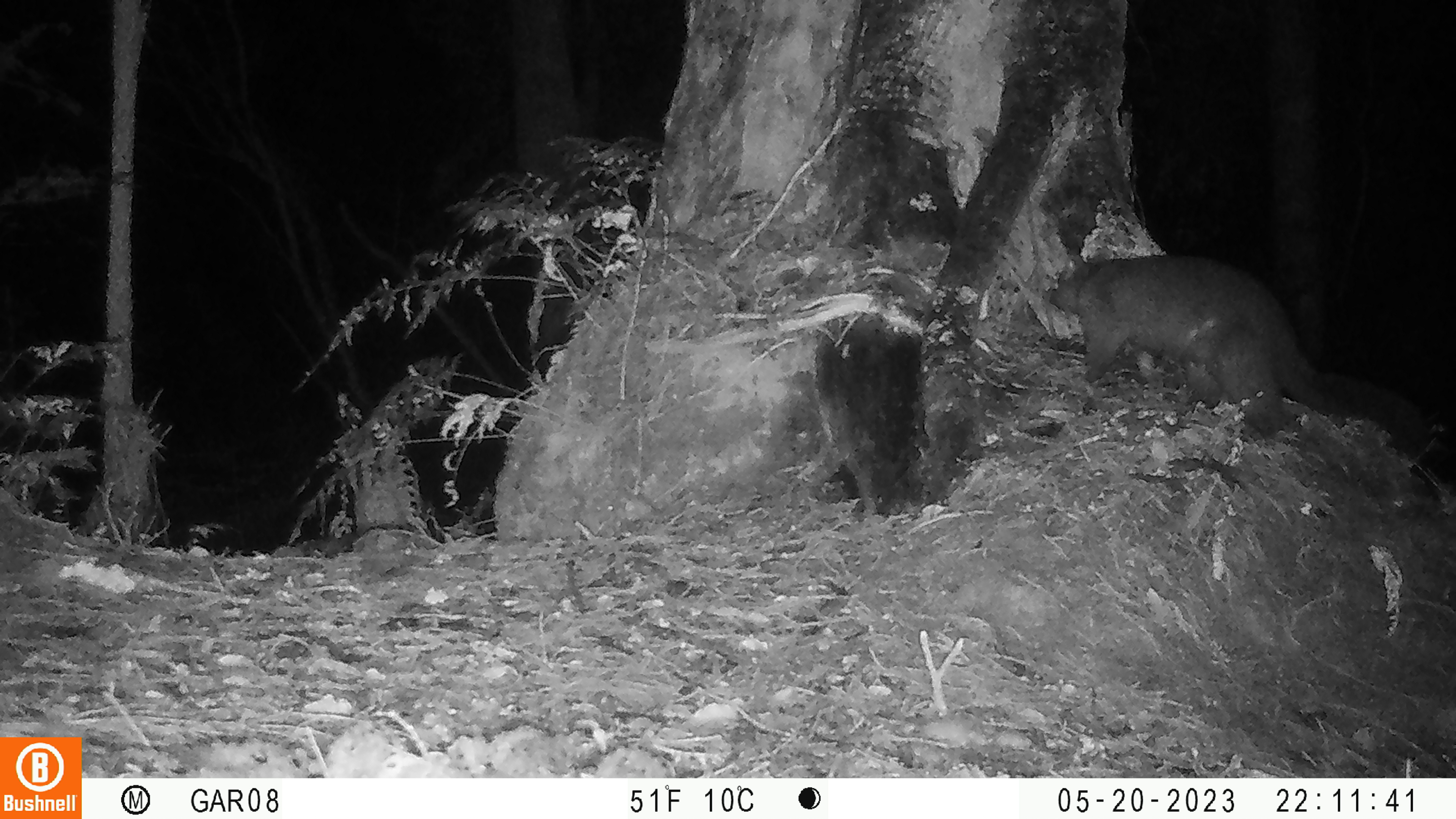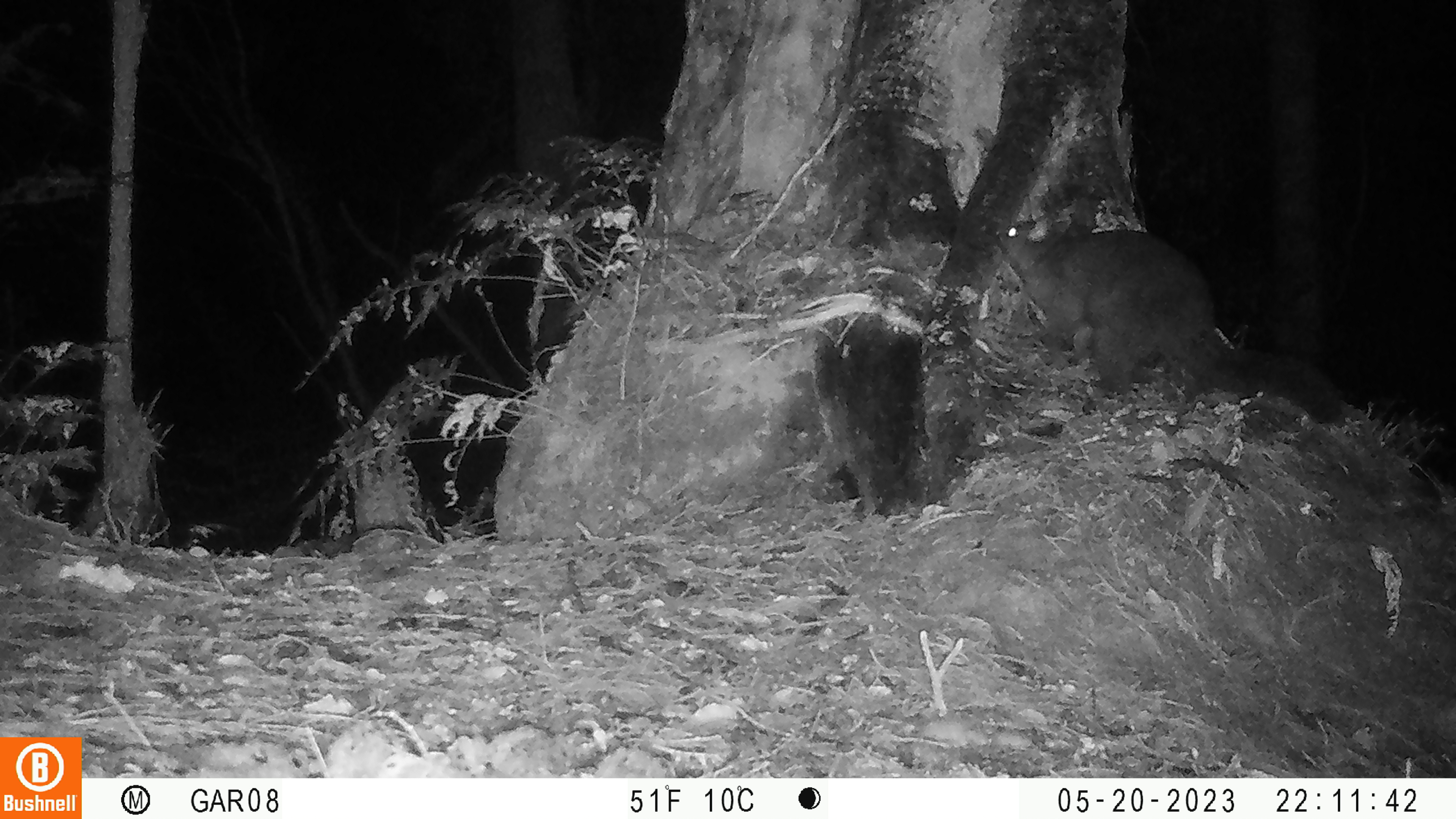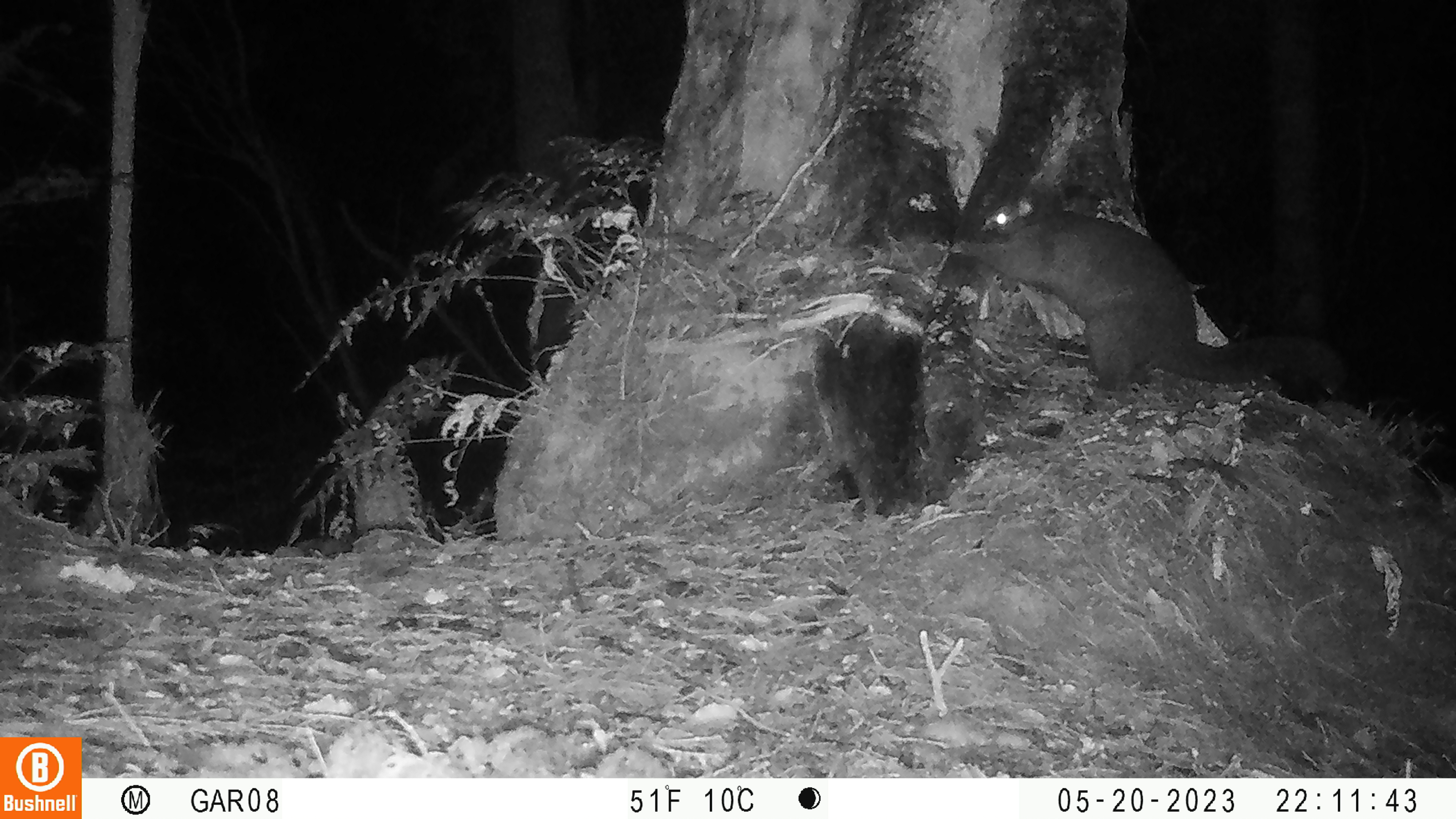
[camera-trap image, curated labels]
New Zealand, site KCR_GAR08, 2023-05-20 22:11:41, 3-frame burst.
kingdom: Animalia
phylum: Chordata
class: Mammalia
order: Diprotodontia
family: Phalangeridae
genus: Trichosurus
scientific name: Trichosurus vulpecula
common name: common brushtail possum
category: possum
Possum (common brushtail possum) (Trichosurus vulpecula).